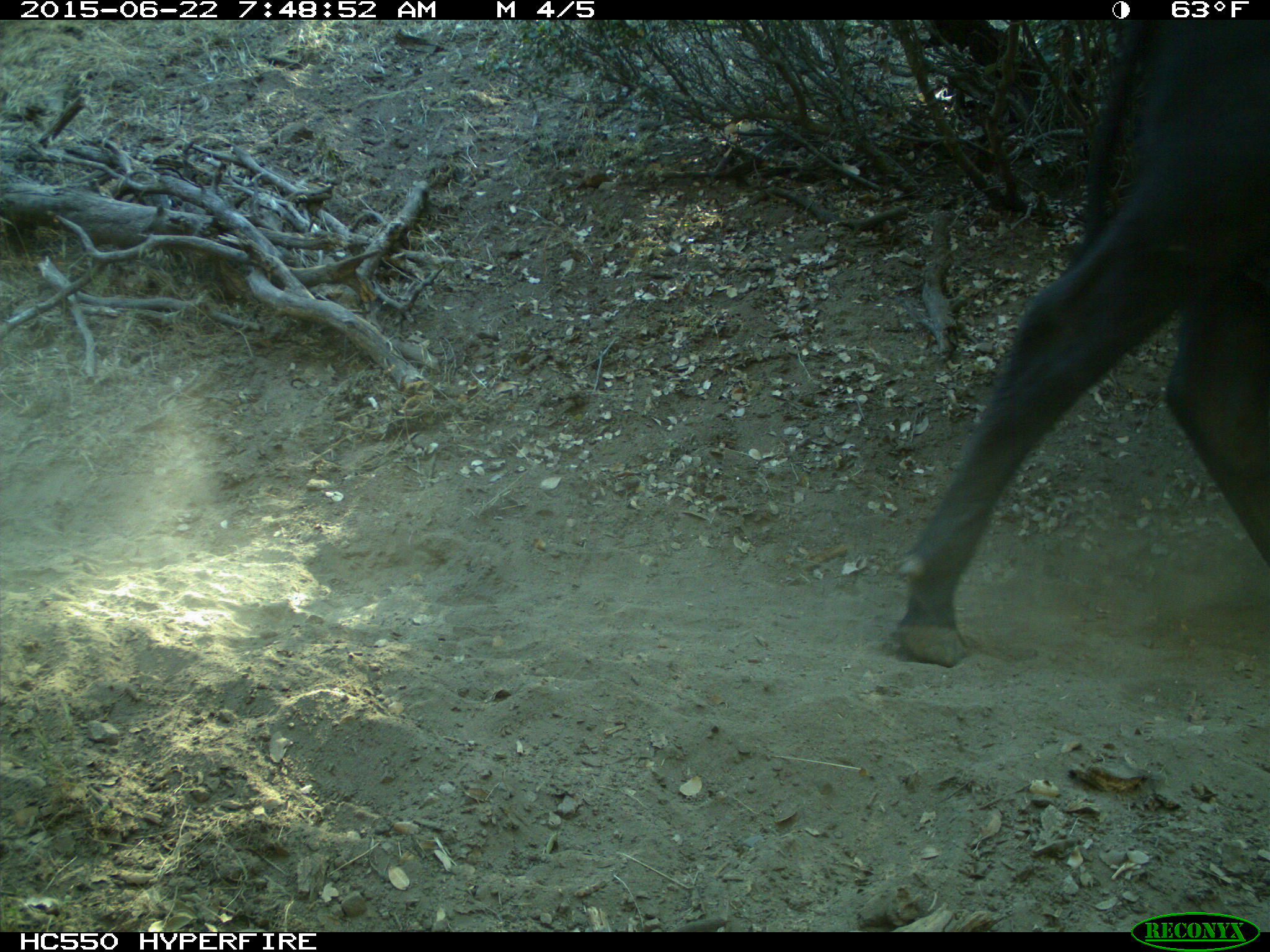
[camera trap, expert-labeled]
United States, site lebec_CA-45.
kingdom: Animalia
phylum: Chordata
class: Mammalia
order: Artiodactyla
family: Bovidae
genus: Bos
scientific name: Bos taurus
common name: domestic cow